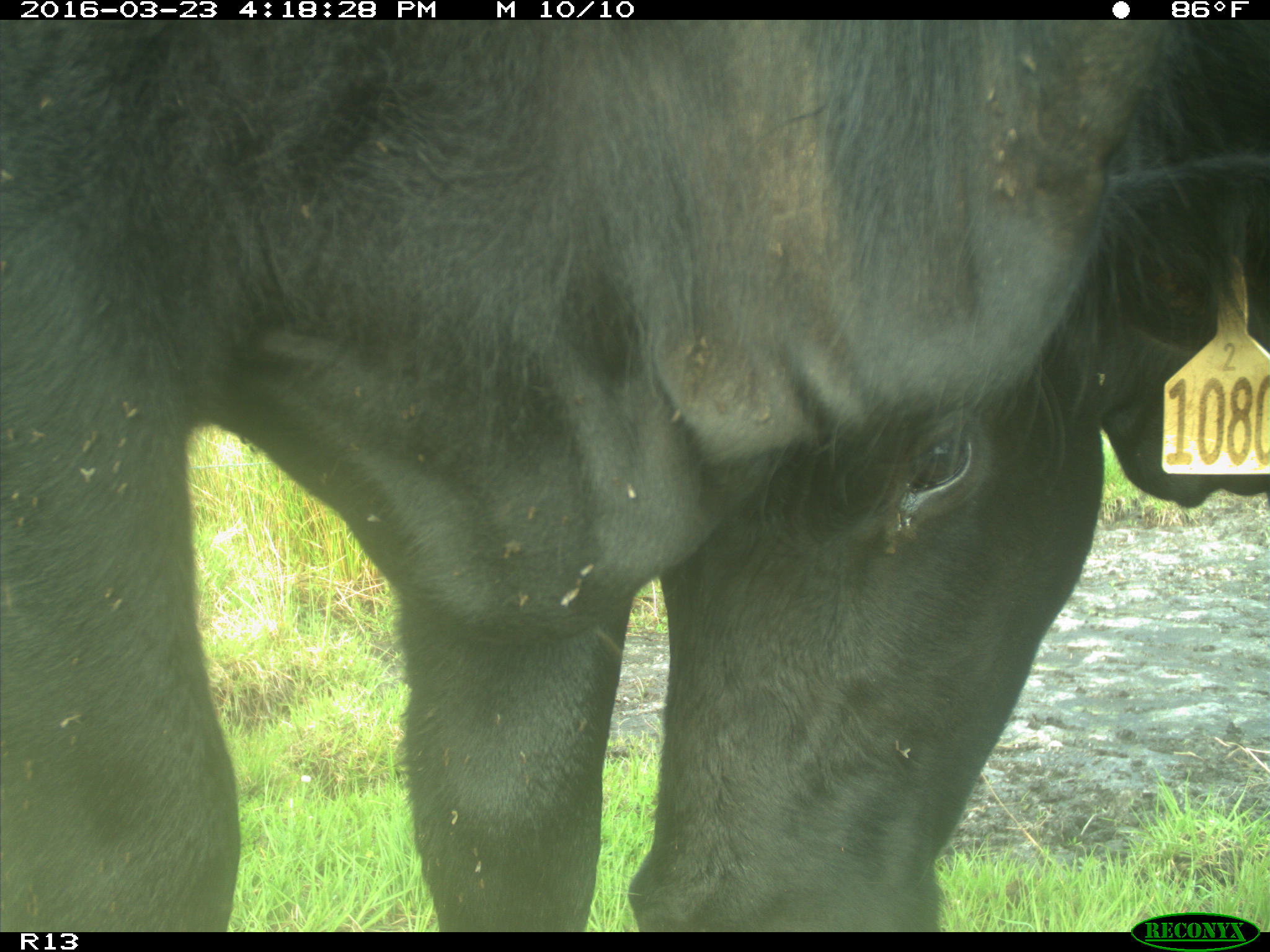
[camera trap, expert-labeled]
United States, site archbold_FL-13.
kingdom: Animalia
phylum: Chordata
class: Mammalia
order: Artiodactyla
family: Bovidae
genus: Bos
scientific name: Bos taurus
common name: domestic cow